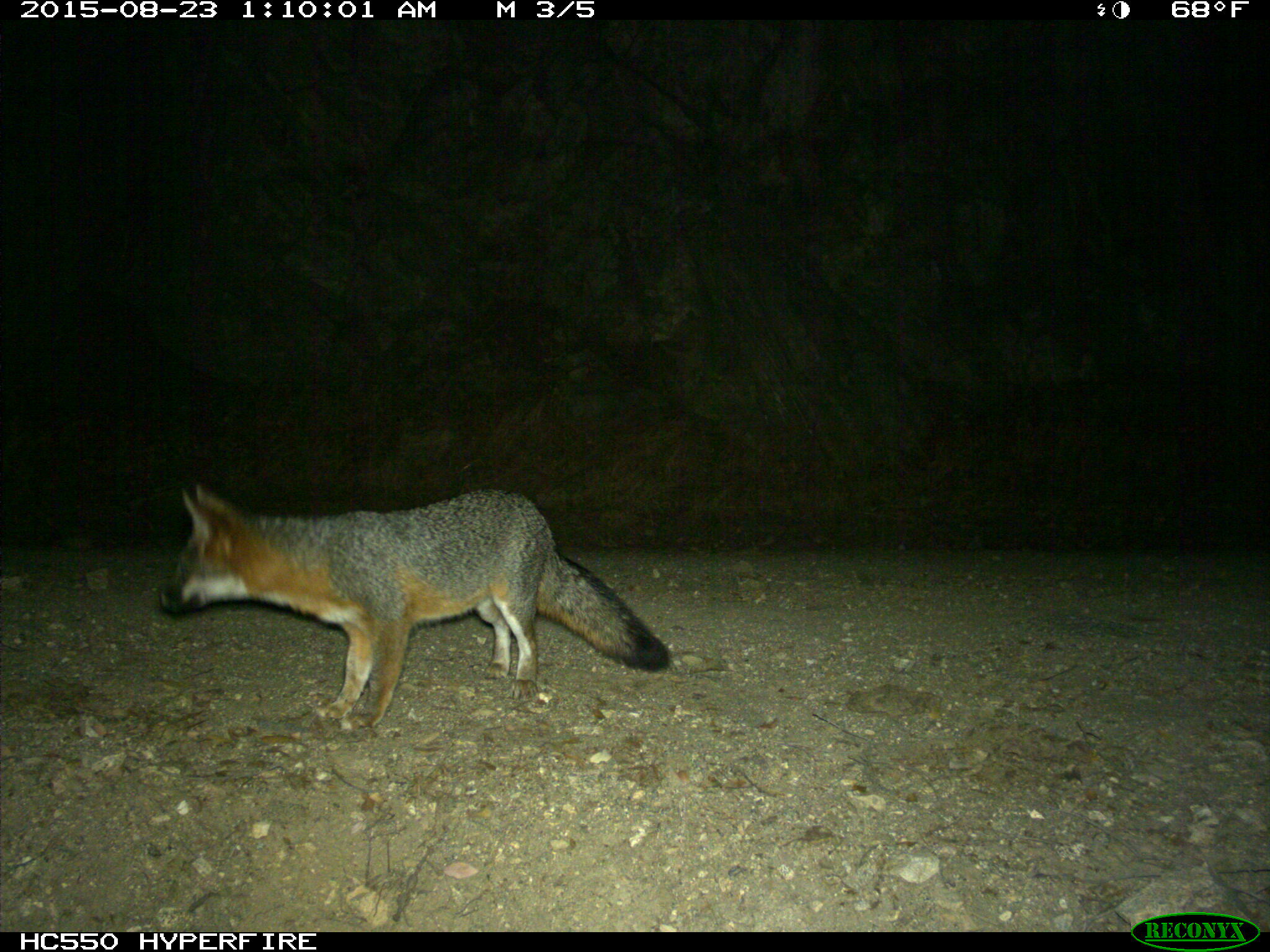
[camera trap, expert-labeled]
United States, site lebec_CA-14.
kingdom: Animalia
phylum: Chordata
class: Mammalia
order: Carnivora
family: Canidae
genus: Urocyon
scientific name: Urocyon cinereoargenteus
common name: gray fox